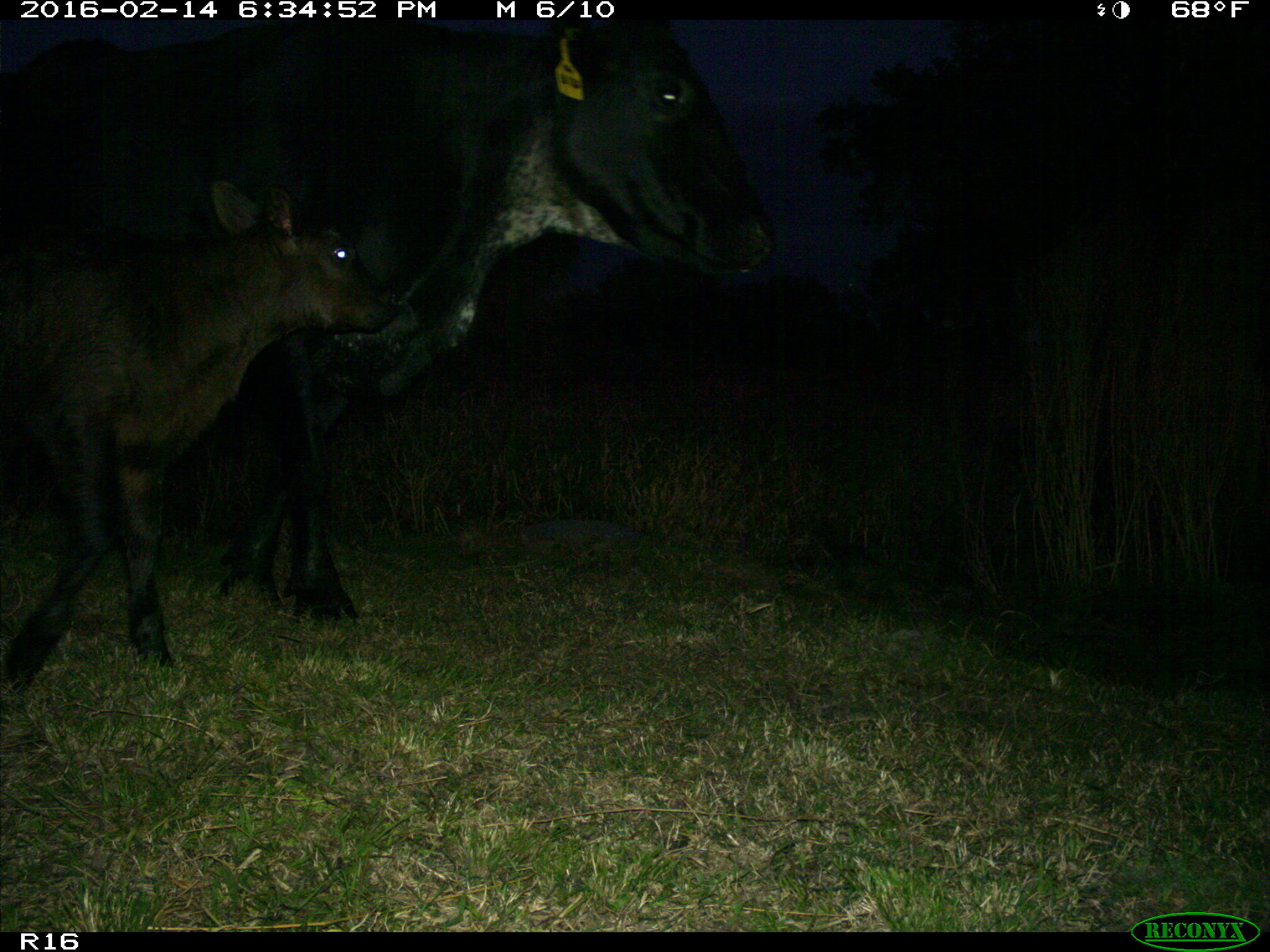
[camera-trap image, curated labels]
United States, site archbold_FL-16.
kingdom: Animalia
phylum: Chordata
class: Mammalia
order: Artiodactyla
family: Bovidae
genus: Bos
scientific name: Bos taurus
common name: domestic cow